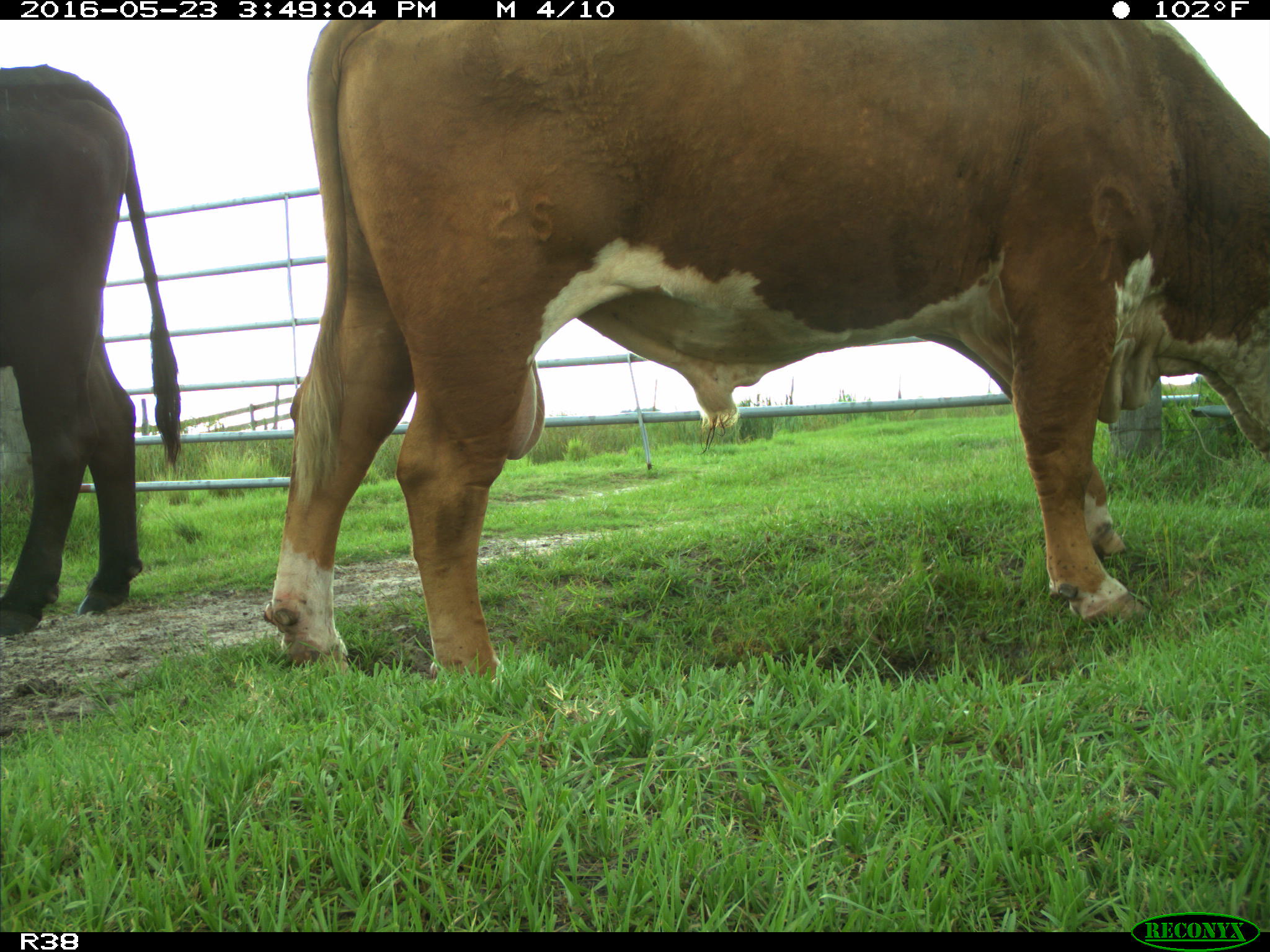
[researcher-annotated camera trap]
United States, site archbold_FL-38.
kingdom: Animalia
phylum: Chordata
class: Mammalia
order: Artiodactyla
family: Bovidae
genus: Bos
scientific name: Bos taurus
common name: domestic cow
Bos taurus (domestic cow).